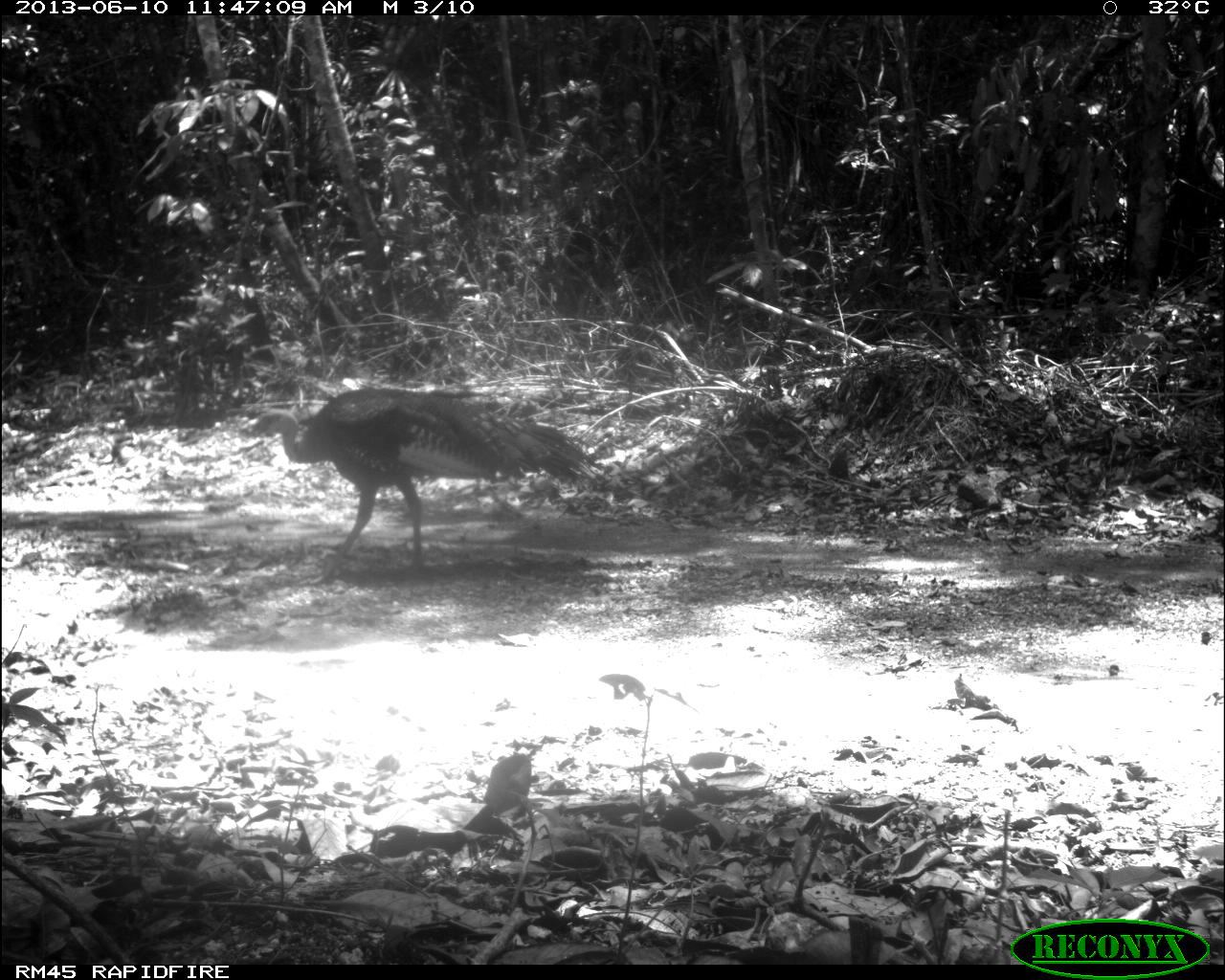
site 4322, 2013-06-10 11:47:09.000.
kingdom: Animalia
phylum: Chordata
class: Aves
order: Galliformes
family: Phasianidae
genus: Meleagris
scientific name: Meleagris ocellata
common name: ocellated turkey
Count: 1.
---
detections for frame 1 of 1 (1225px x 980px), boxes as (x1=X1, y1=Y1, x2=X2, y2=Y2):
meleagris ocellata: (x1=246, y1=386, x2=603, y2=587)